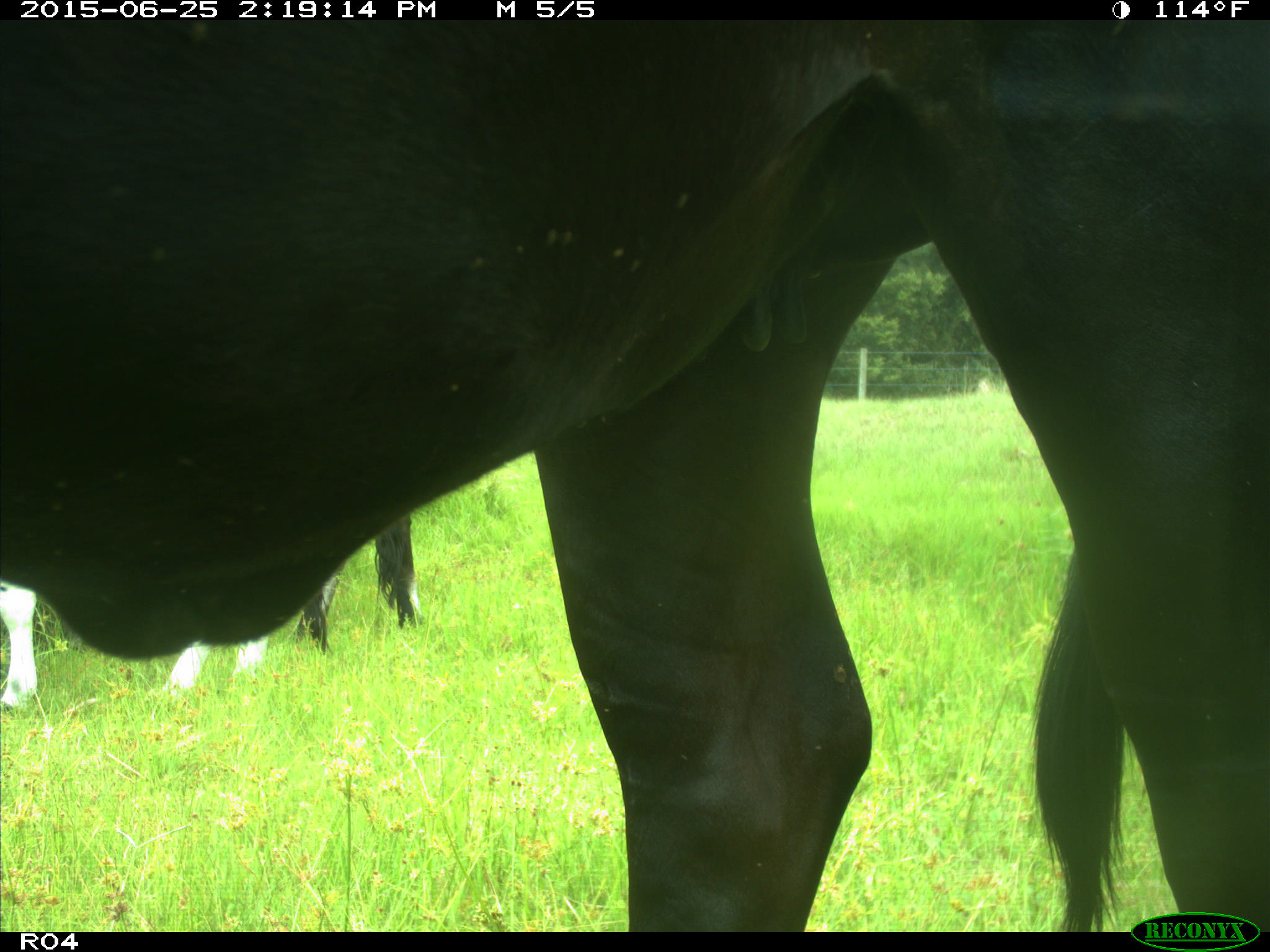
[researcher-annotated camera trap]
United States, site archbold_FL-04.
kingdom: Animalia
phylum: Chordata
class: Mammalia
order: Artiodactyla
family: Bovidae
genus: Bos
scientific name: Bos taurus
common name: domestic cow